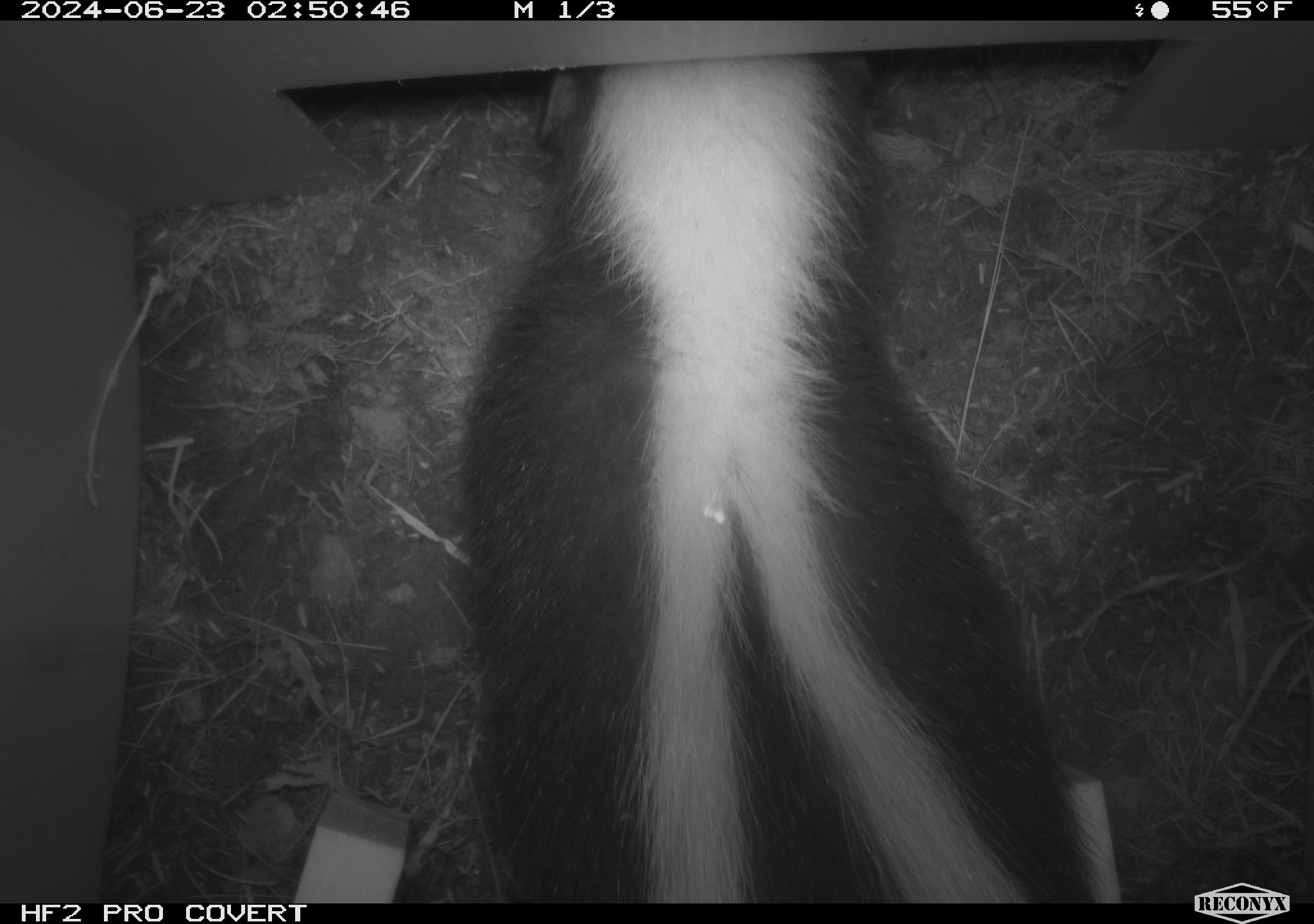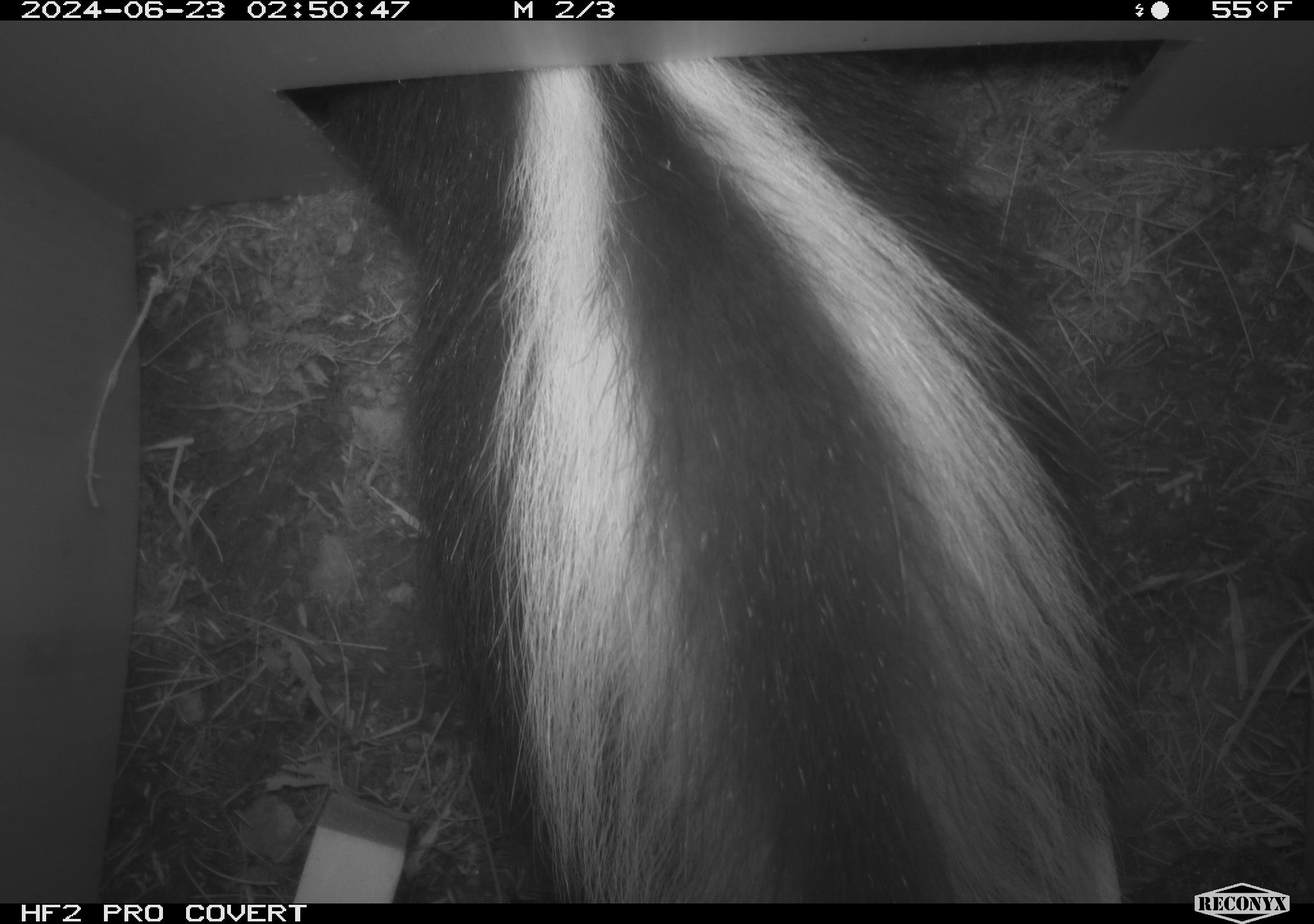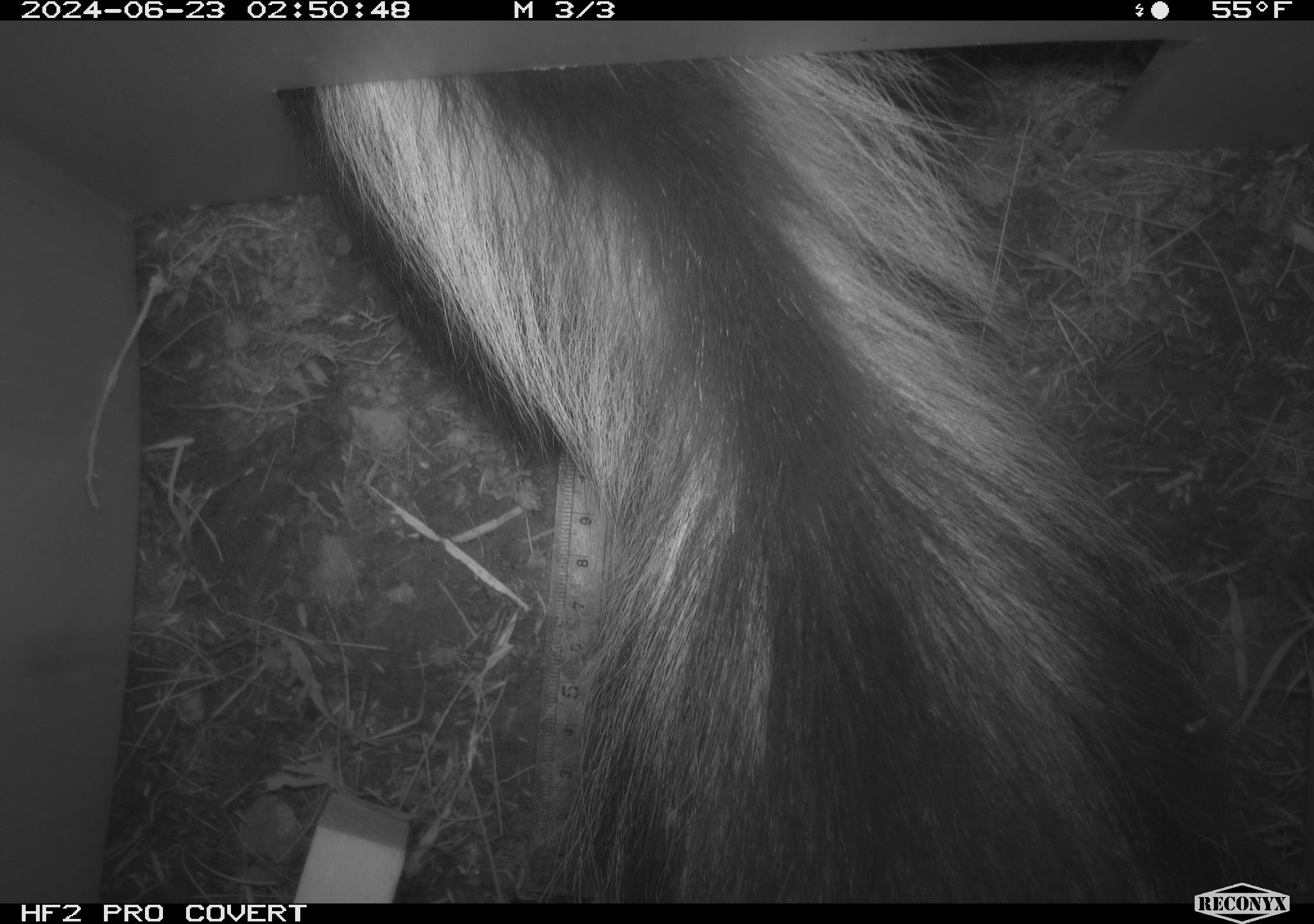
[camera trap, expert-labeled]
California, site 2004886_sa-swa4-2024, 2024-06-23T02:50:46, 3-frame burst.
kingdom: Animalia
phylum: Chordata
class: Mammalia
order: Carnivora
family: Mephitidae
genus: Mephitis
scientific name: Mephitis mephitis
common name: striped skunk